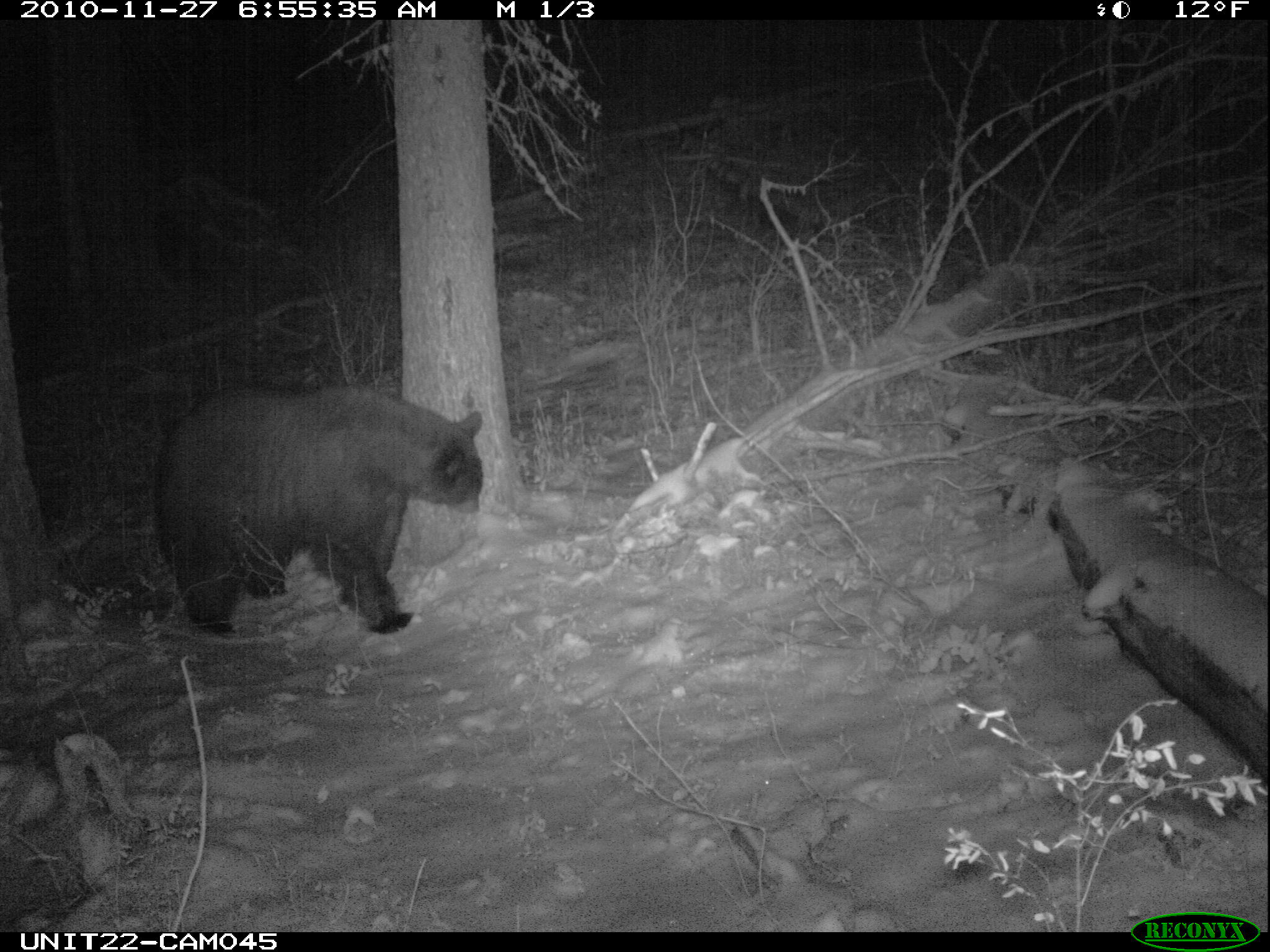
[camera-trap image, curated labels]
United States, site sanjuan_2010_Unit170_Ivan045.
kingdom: Animalia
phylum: Chordata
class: Mammalia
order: Carnivora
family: Ursidae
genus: Ursus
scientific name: Ursus americanus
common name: american black bear